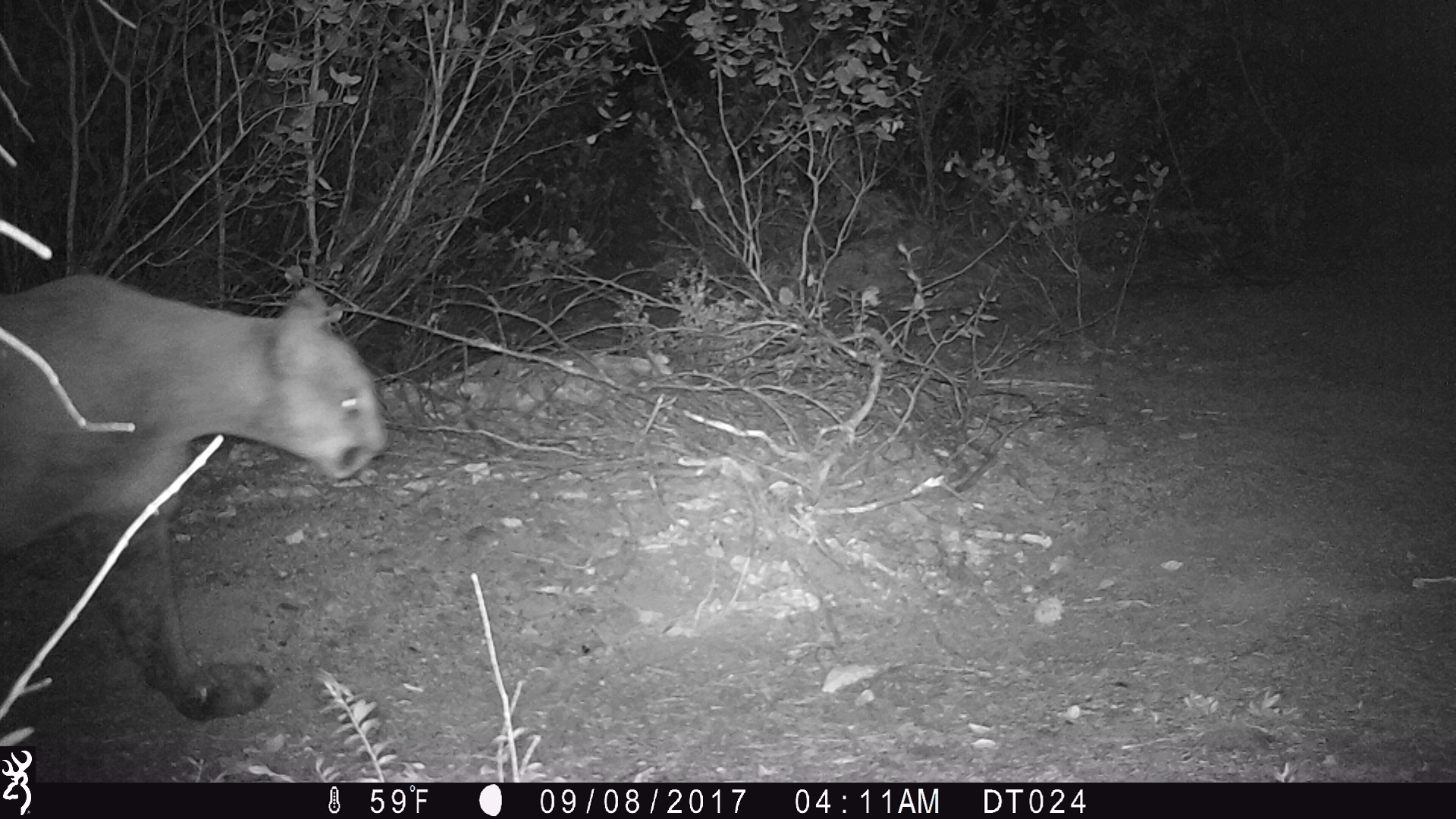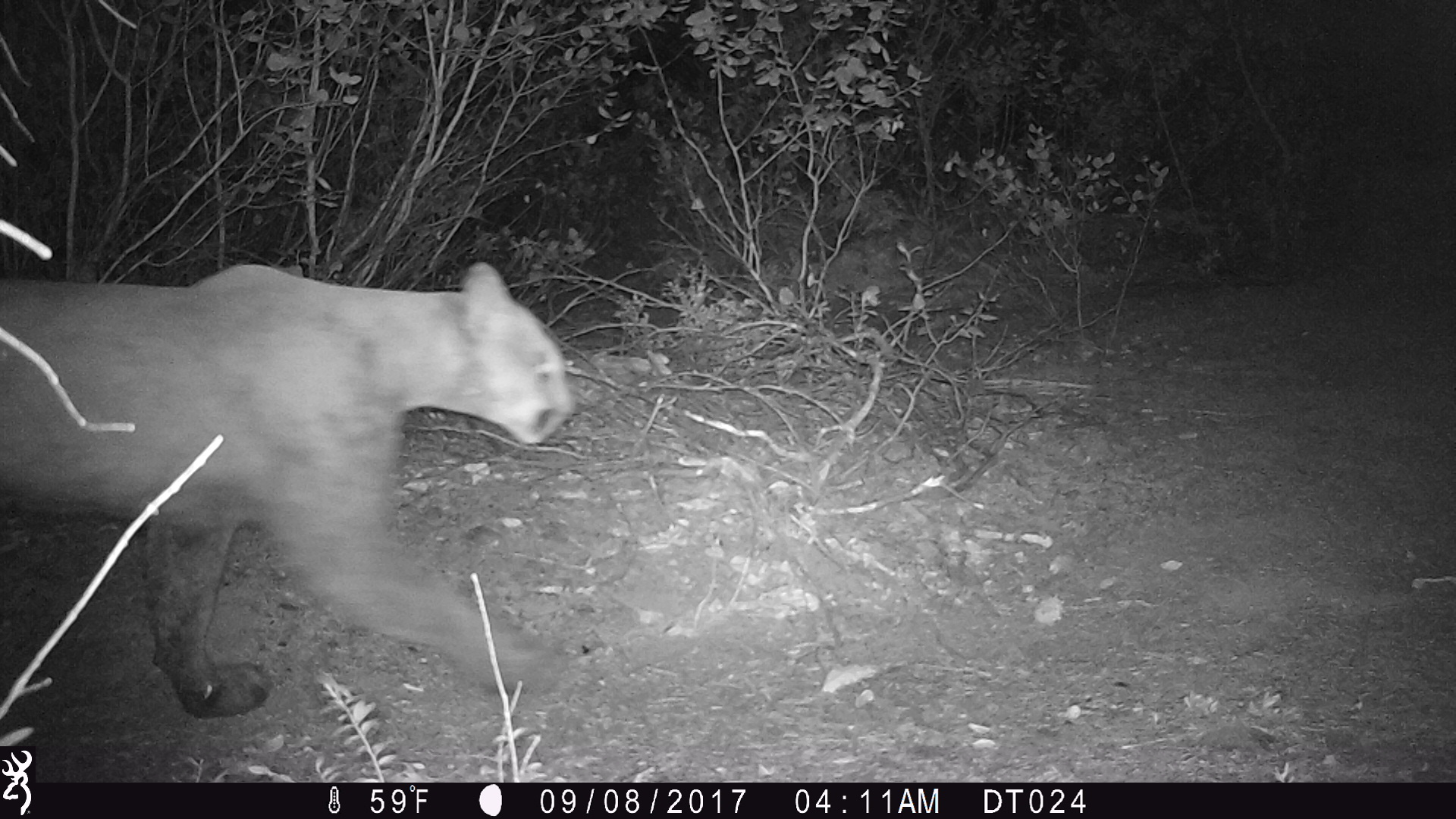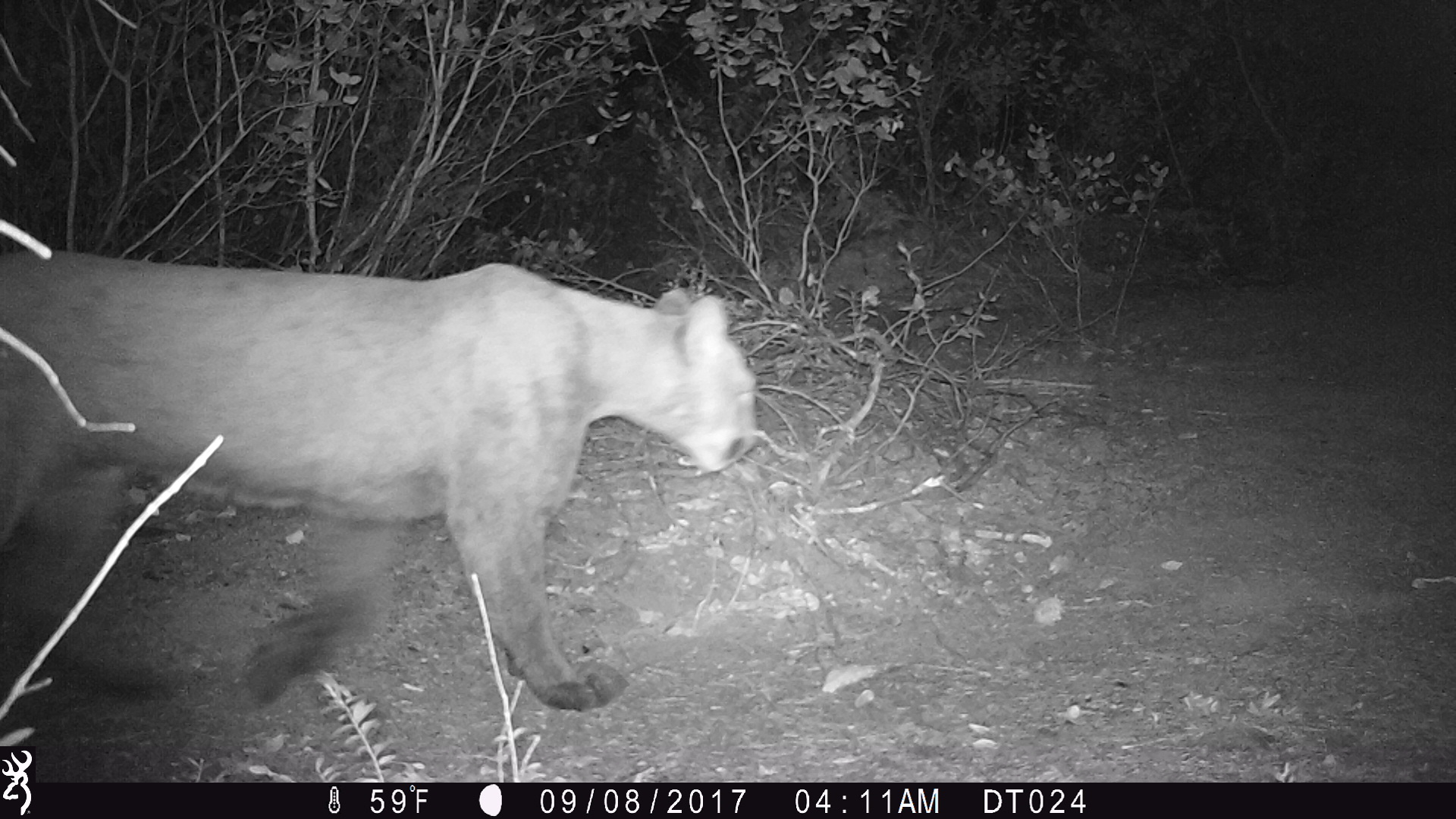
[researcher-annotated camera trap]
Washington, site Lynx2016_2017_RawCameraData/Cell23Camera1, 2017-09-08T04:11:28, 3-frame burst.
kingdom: Animalia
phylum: Chordata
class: Mammalia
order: Carnivora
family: Felidae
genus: Puma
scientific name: Puma concolor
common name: mountain lion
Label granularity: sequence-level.